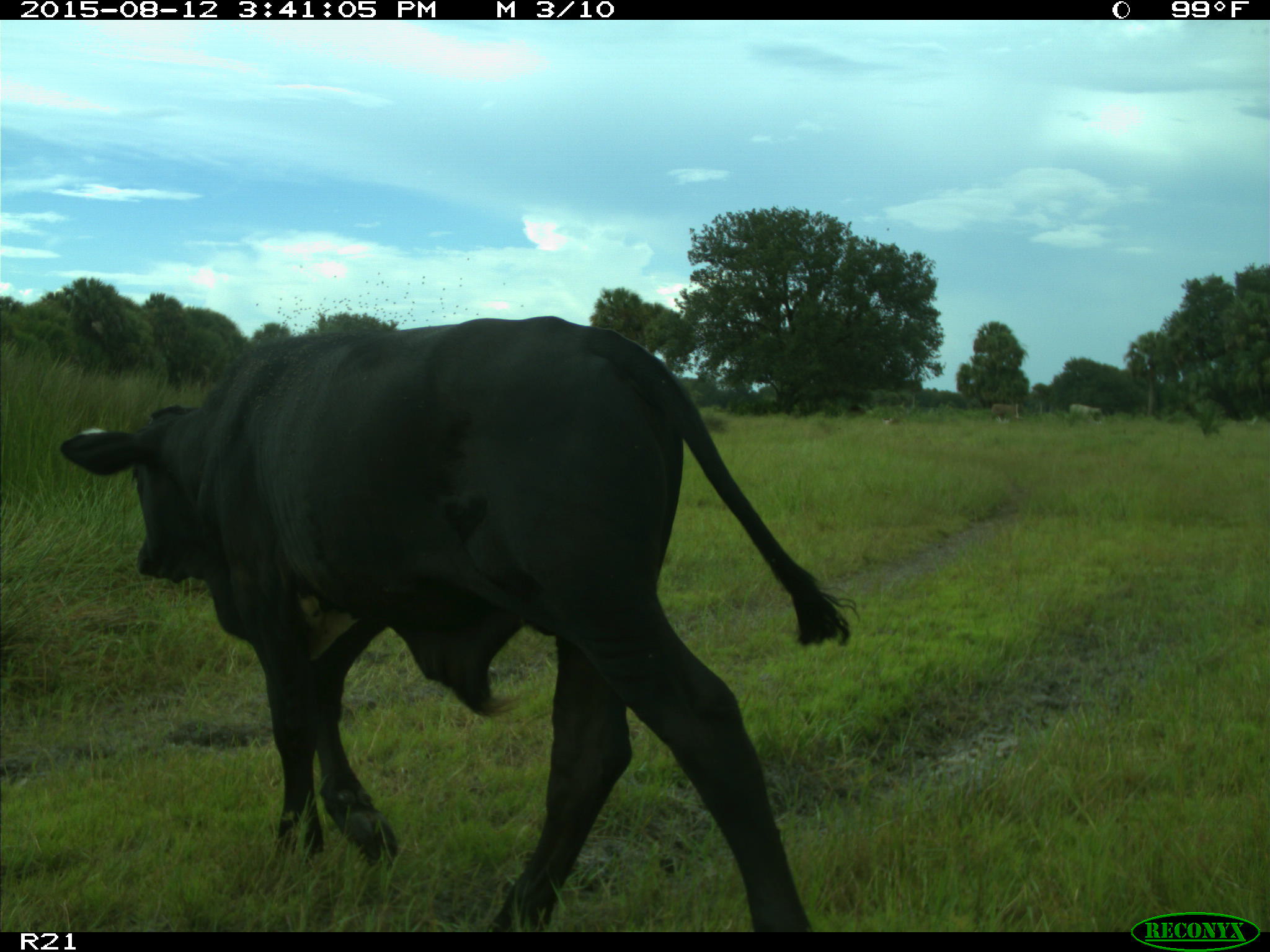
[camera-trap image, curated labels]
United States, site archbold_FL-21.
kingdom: Animalia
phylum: Chordata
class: Mammalia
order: Artiodactyla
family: Bovidae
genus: Bos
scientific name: Bos taurus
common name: domestic cow